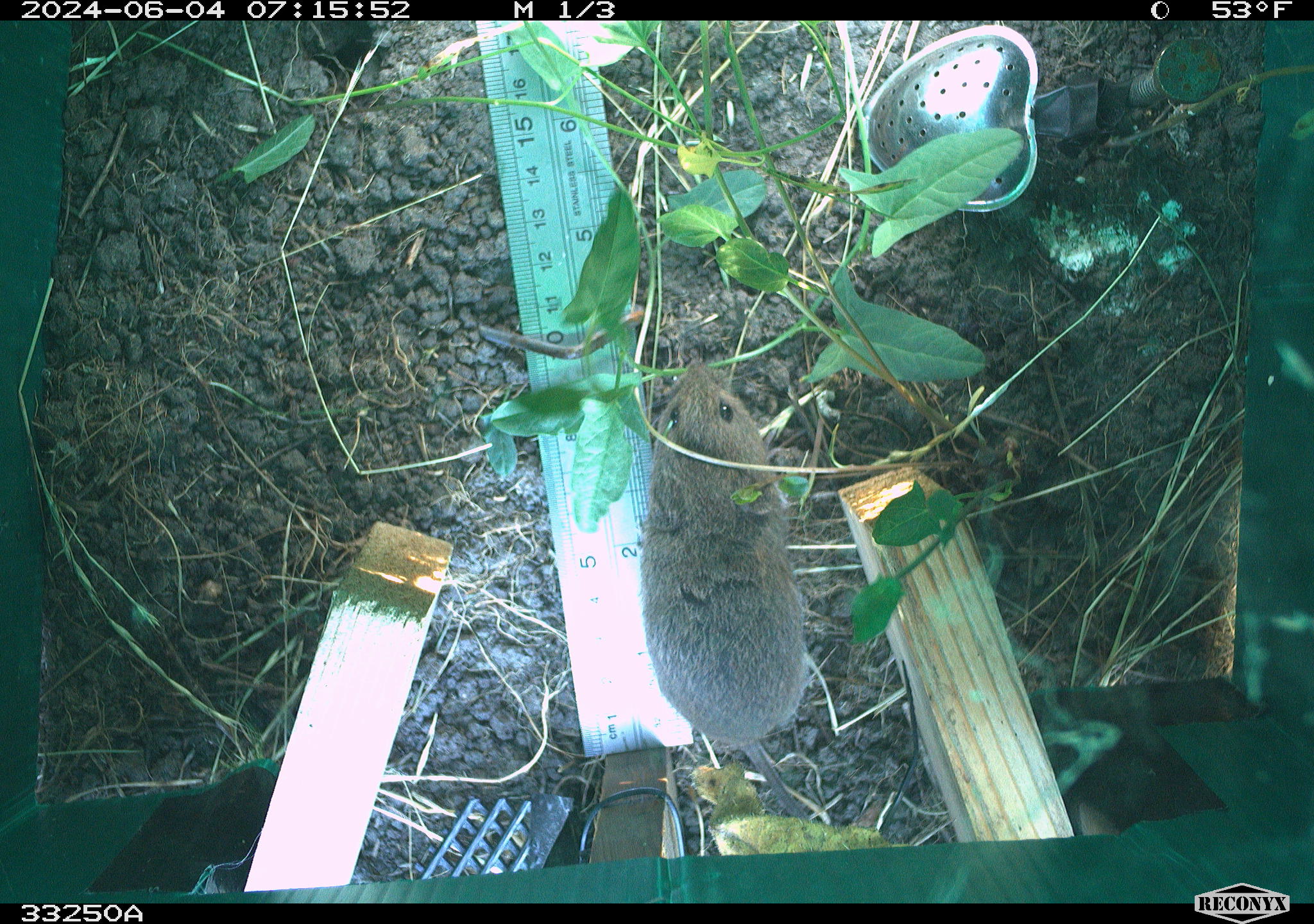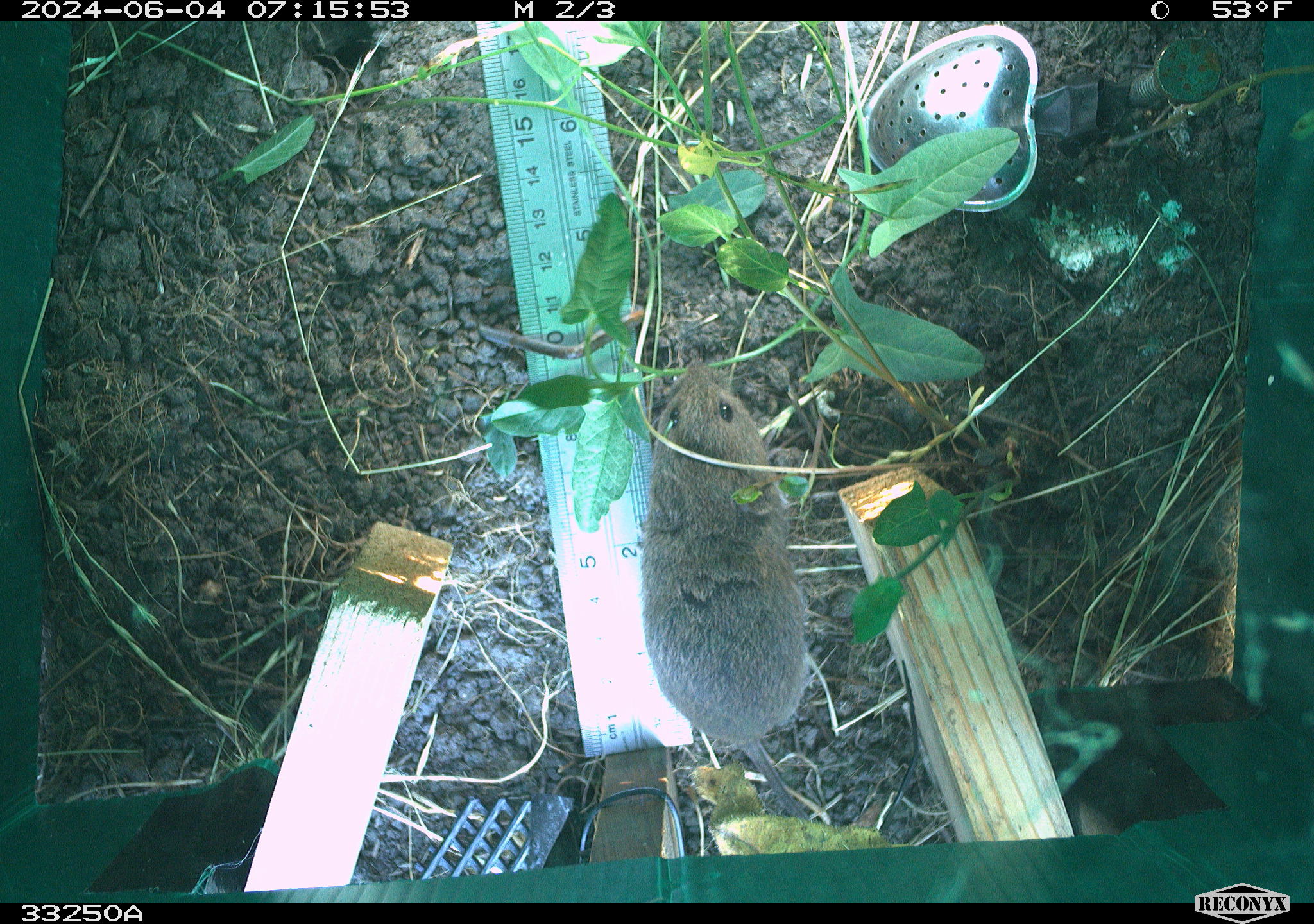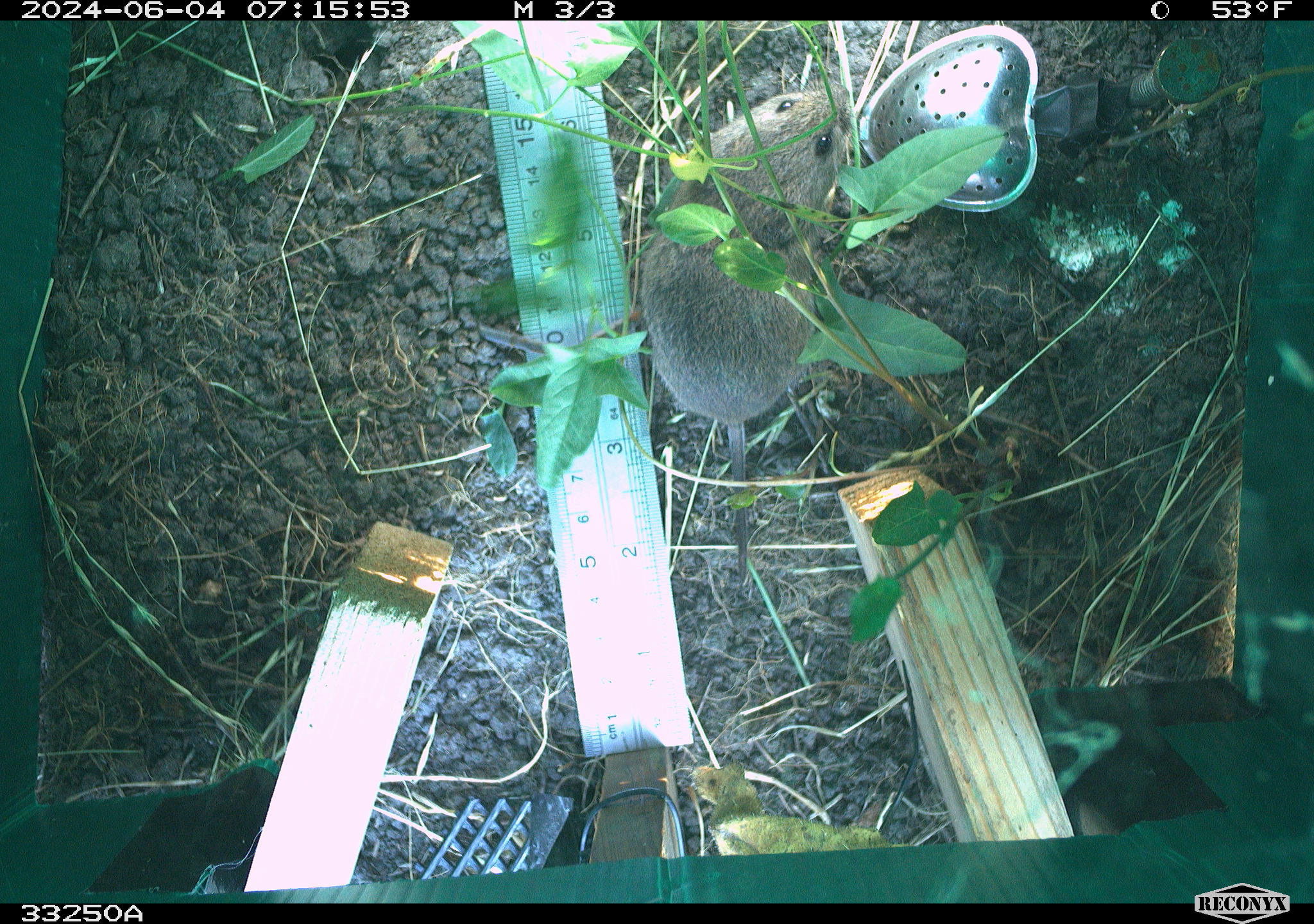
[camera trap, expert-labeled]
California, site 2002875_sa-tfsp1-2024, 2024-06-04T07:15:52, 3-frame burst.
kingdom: Animalia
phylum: Chordata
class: Mammalia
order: Rodentia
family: Cricetidae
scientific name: Arvicolinae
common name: voles, lemmings, and muskrats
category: arvicolinae subfamily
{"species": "arvicolinae subfamily (voles, lemmings, and muskrats) (Arvicolinae)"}